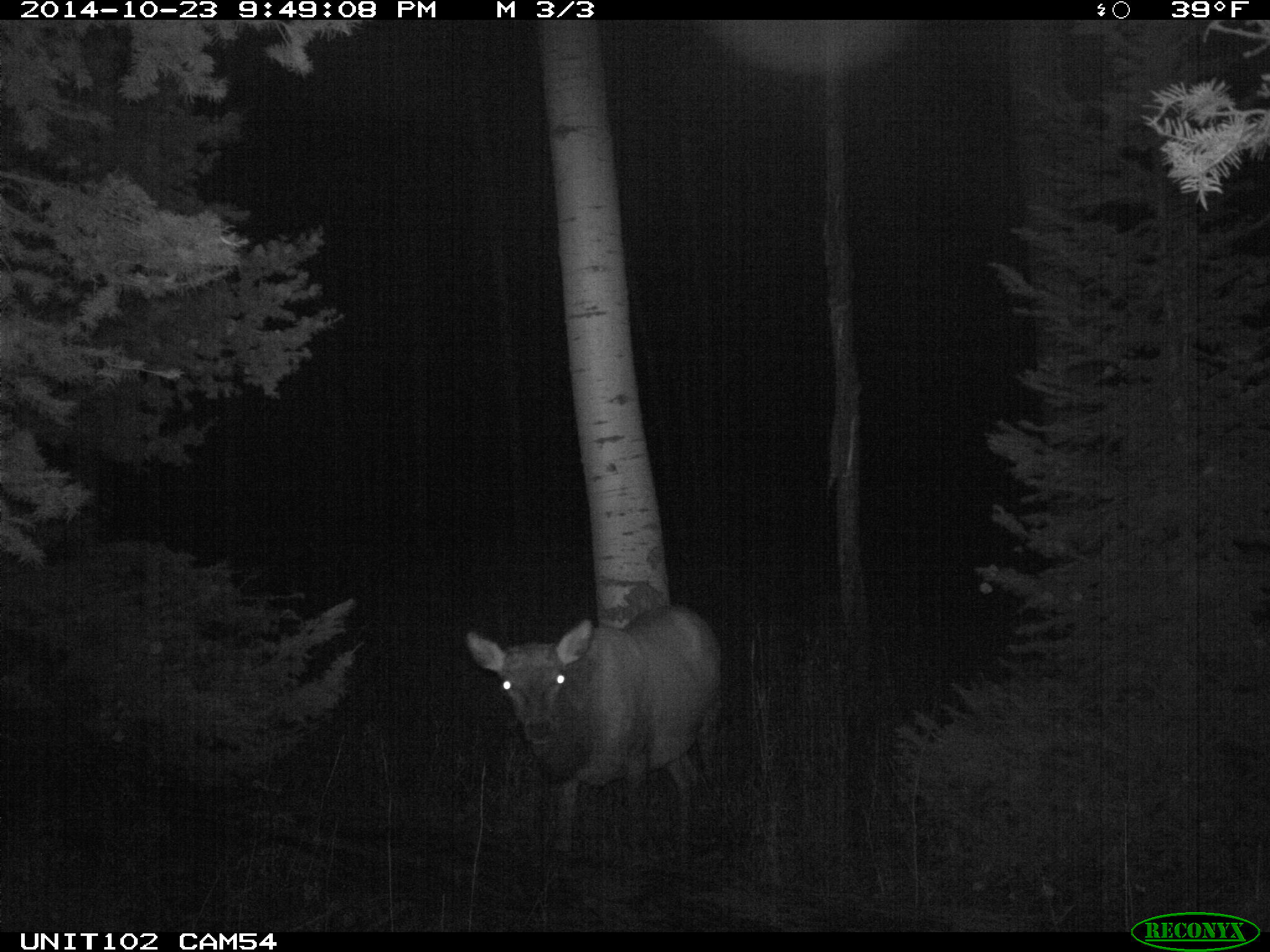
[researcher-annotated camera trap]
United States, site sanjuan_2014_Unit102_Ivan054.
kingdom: Animalia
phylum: Chordata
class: Mammalia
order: Artiodactyla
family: Cervidae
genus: Cervus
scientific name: Cervus elaphus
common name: red deer